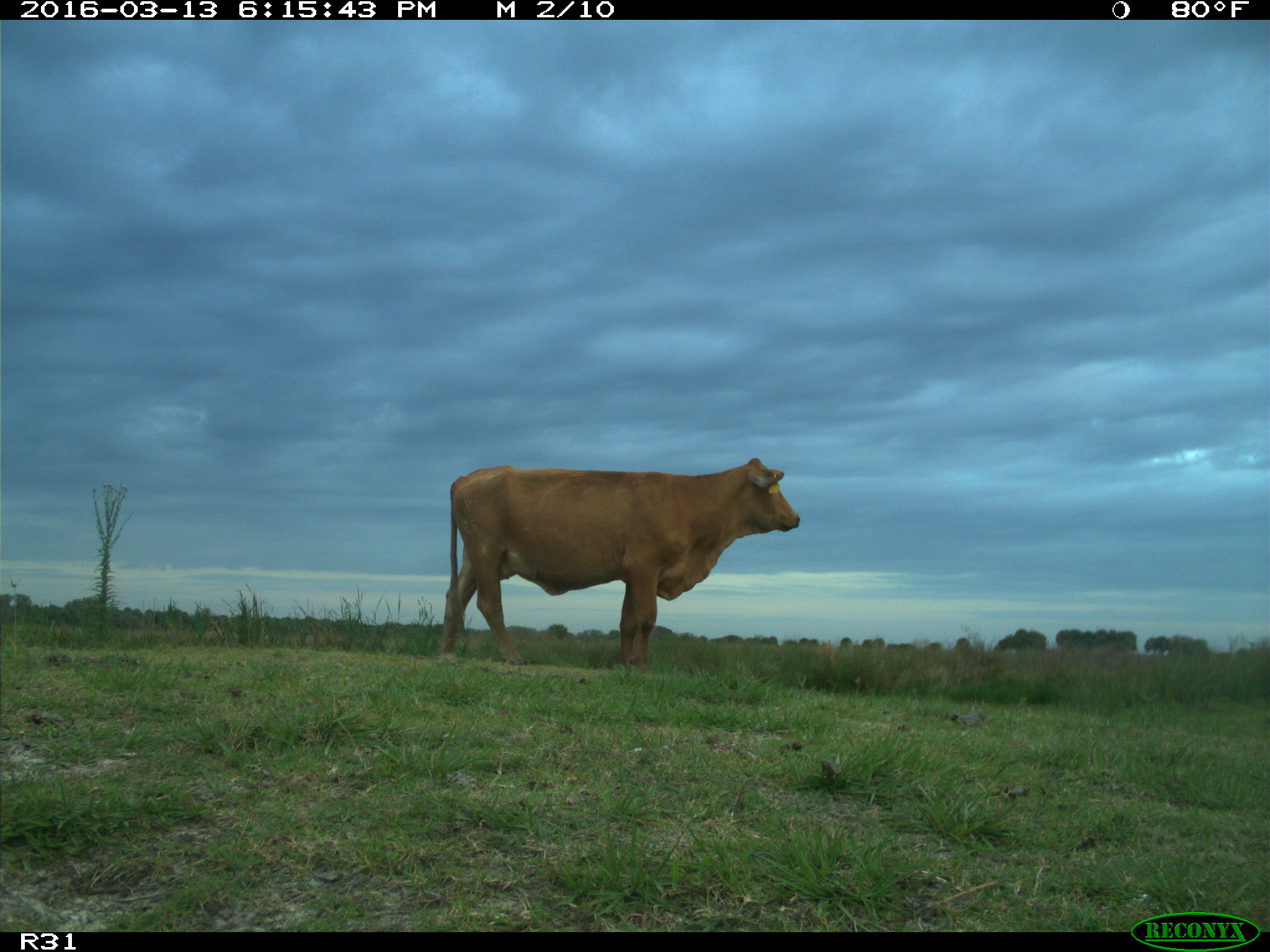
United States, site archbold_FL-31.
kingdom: Animalia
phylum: Chordata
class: Mammalia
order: Artiodactyla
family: Bovidae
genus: Bos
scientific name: Bos taurus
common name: domestic cow